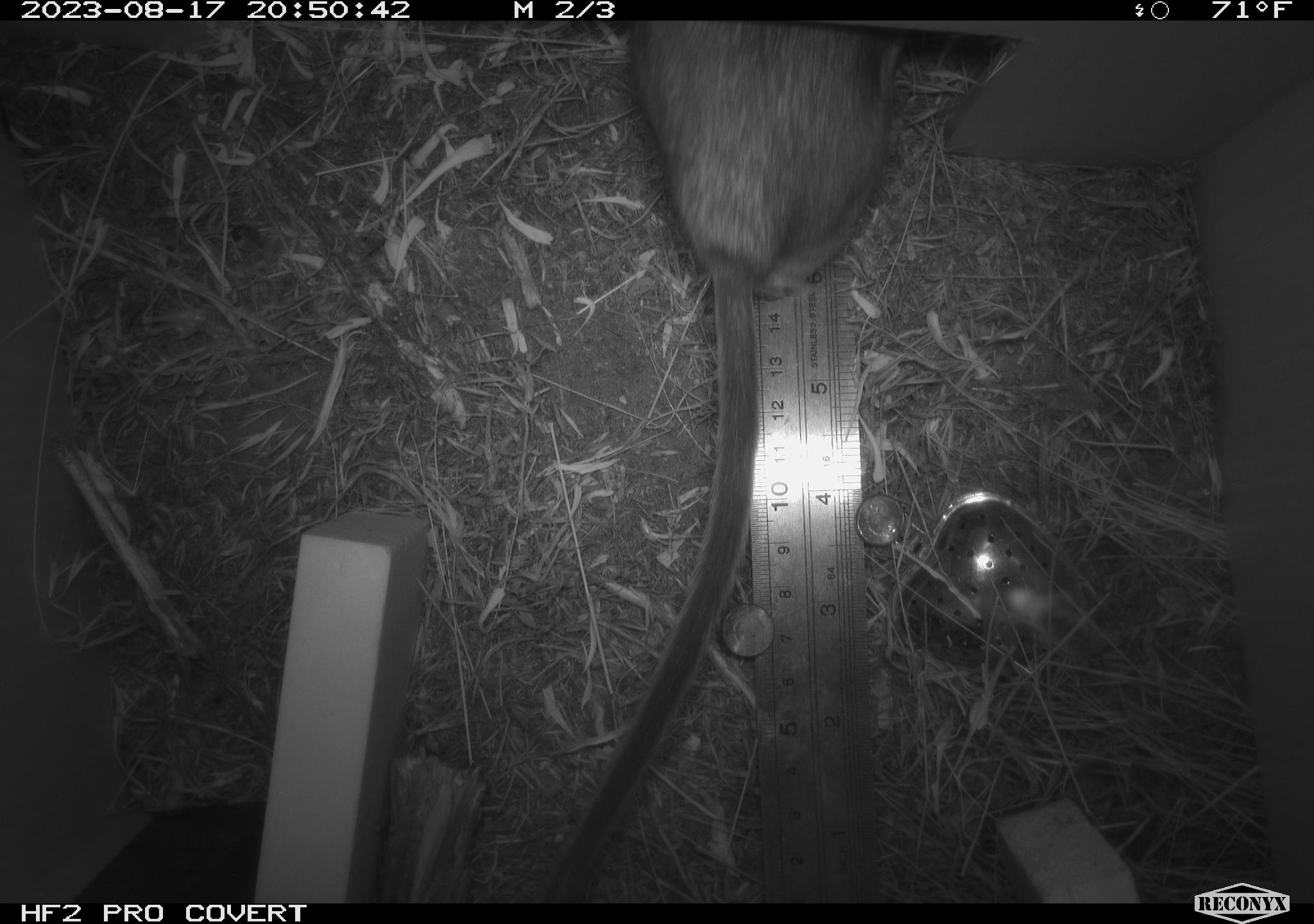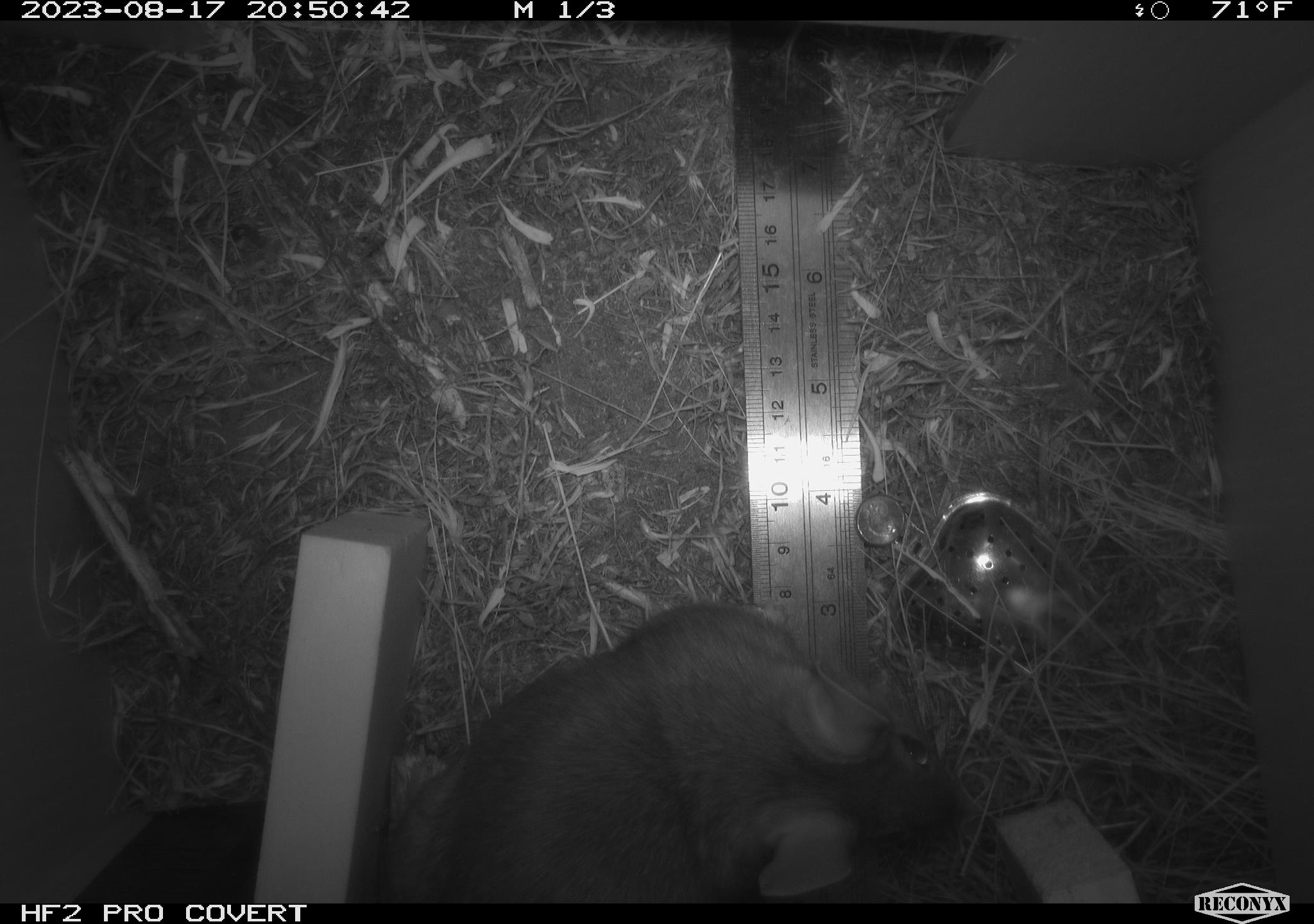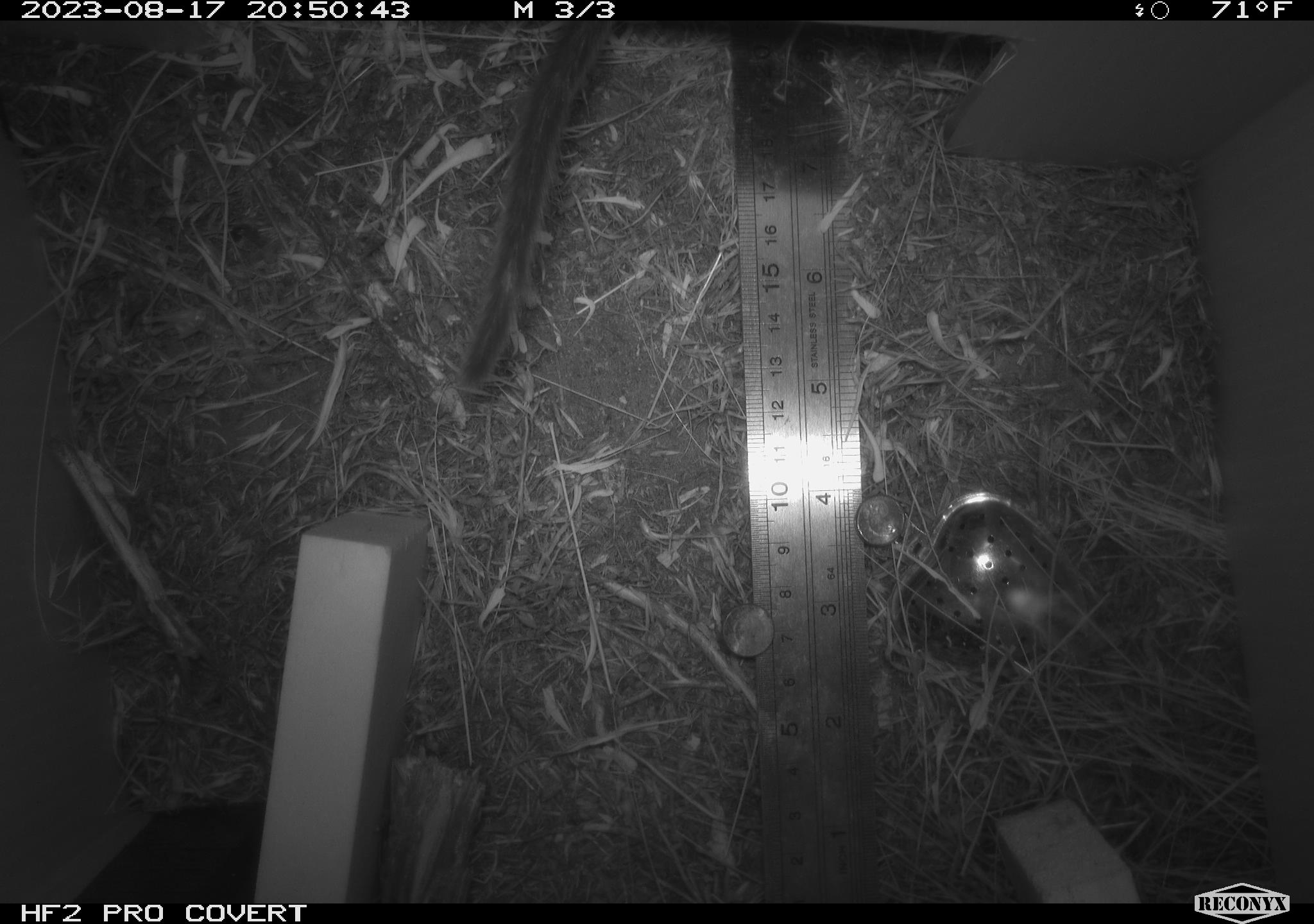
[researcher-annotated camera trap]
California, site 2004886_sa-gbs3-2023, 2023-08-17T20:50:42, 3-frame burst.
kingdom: Animalia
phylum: Chordata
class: Mammalia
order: Rodentia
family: Cricetidae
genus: Neotoma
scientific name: Neotoma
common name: pack rat or woodrat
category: neotoma species